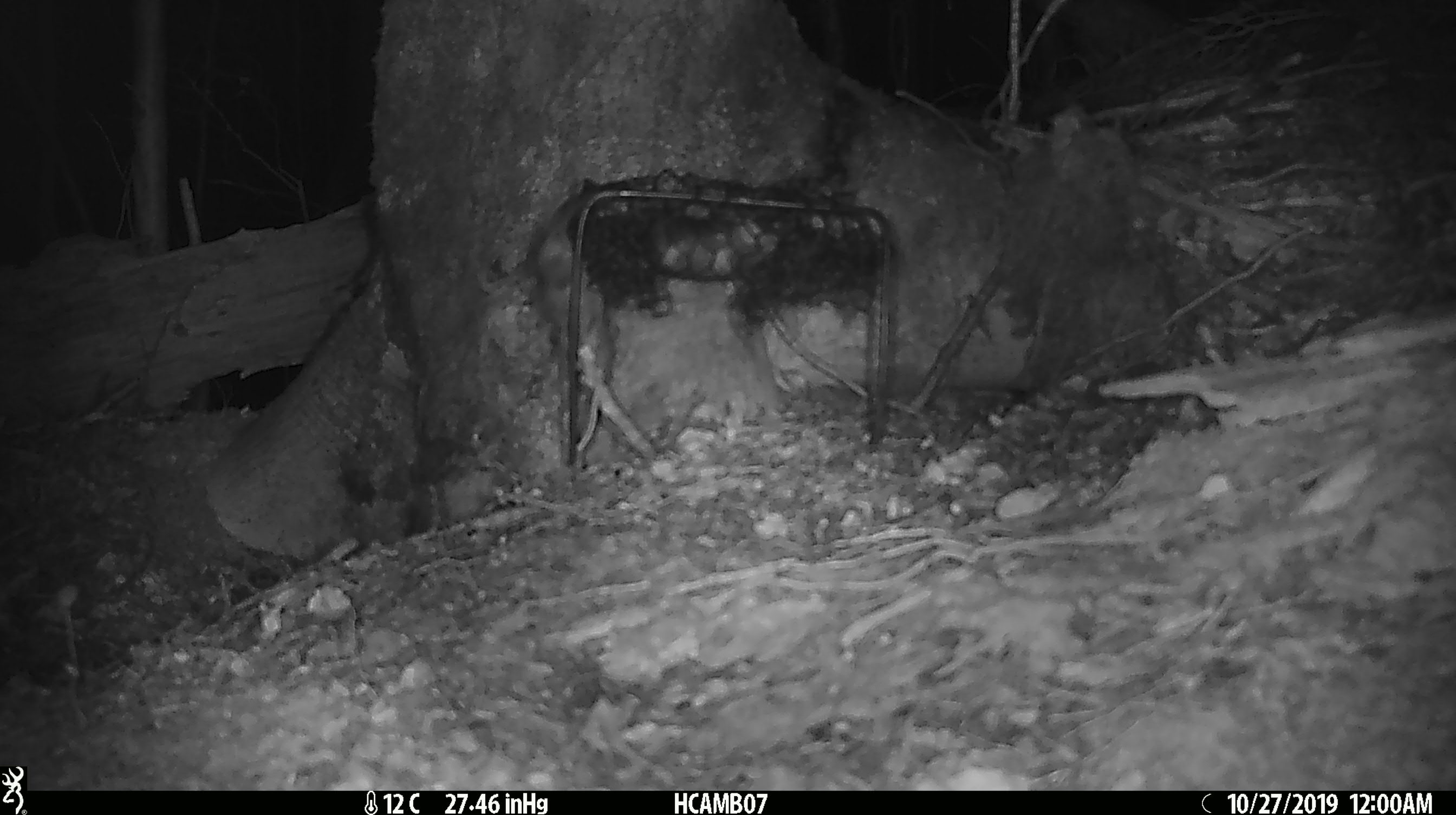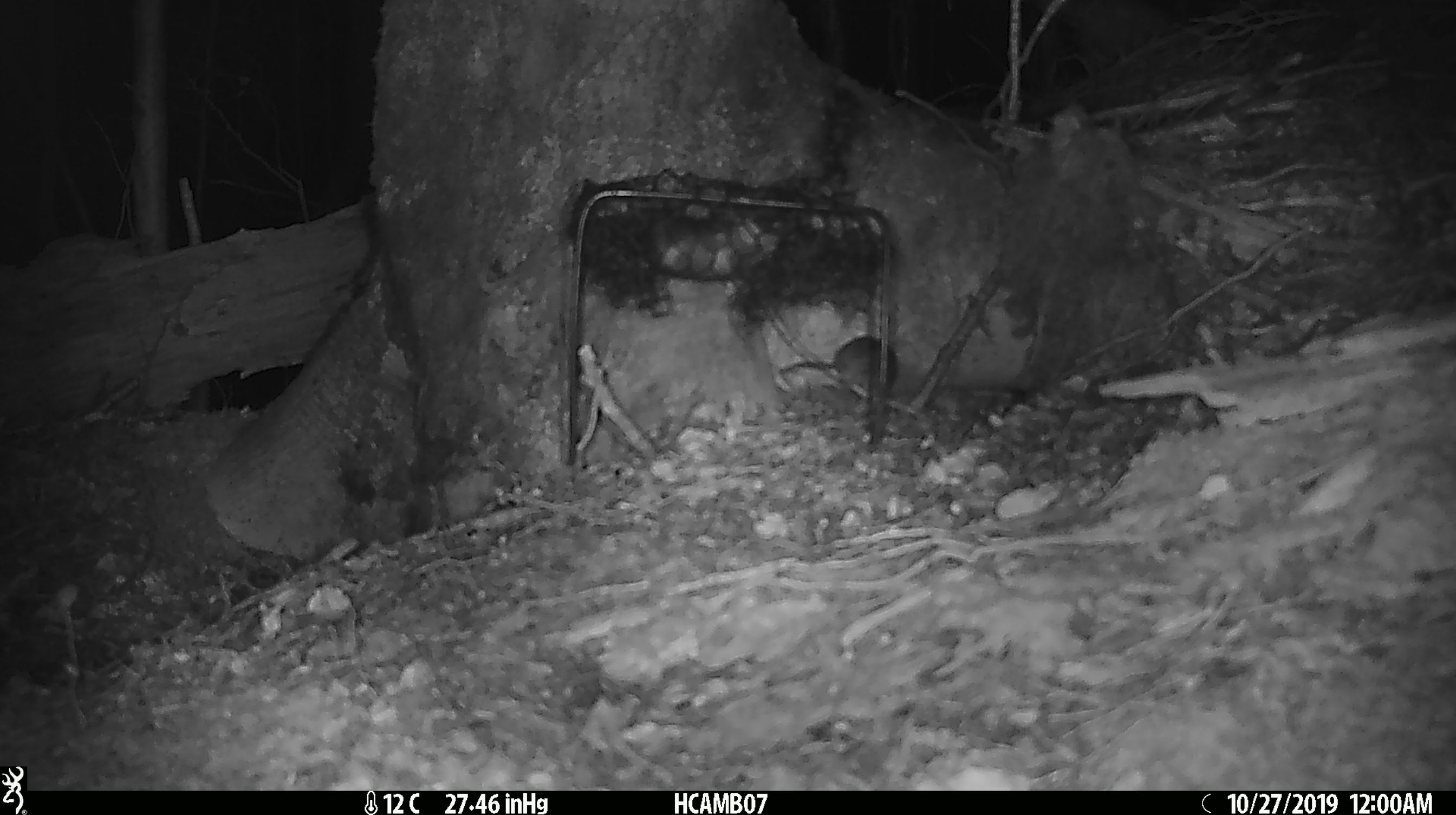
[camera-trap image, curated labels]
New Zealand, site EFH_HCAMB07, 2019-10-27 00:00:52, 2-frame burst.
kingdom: Animalia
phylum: Chordata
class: Mammalia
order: Rodentia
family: Muridae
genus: Mus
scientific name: Mus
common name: mouse